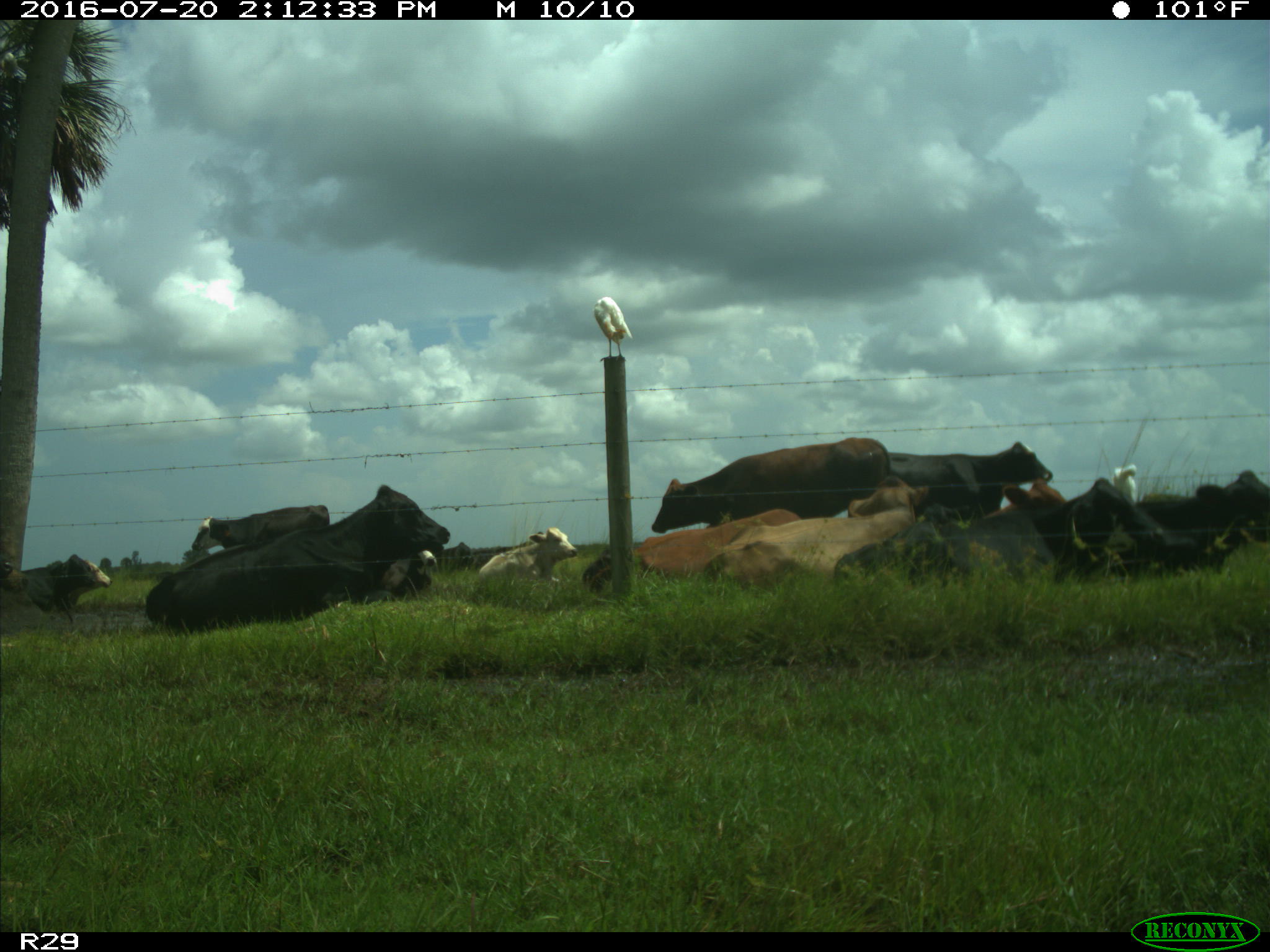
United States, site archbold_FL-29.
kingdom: Animalia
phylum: Chordata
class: Mammalia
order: Artiodactyla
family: Bovidae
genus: Bos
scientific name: Bos taurus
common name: domestic cow